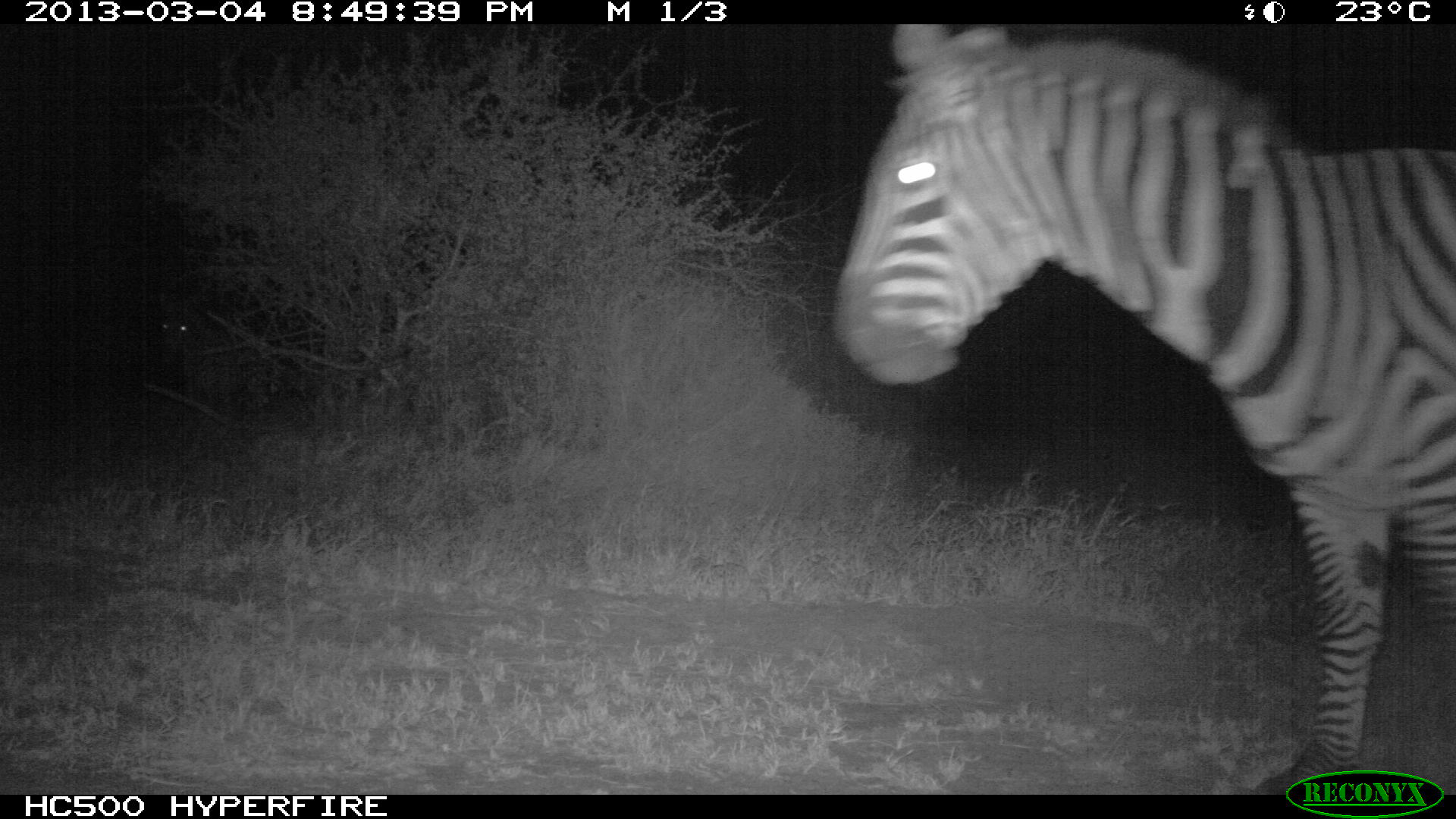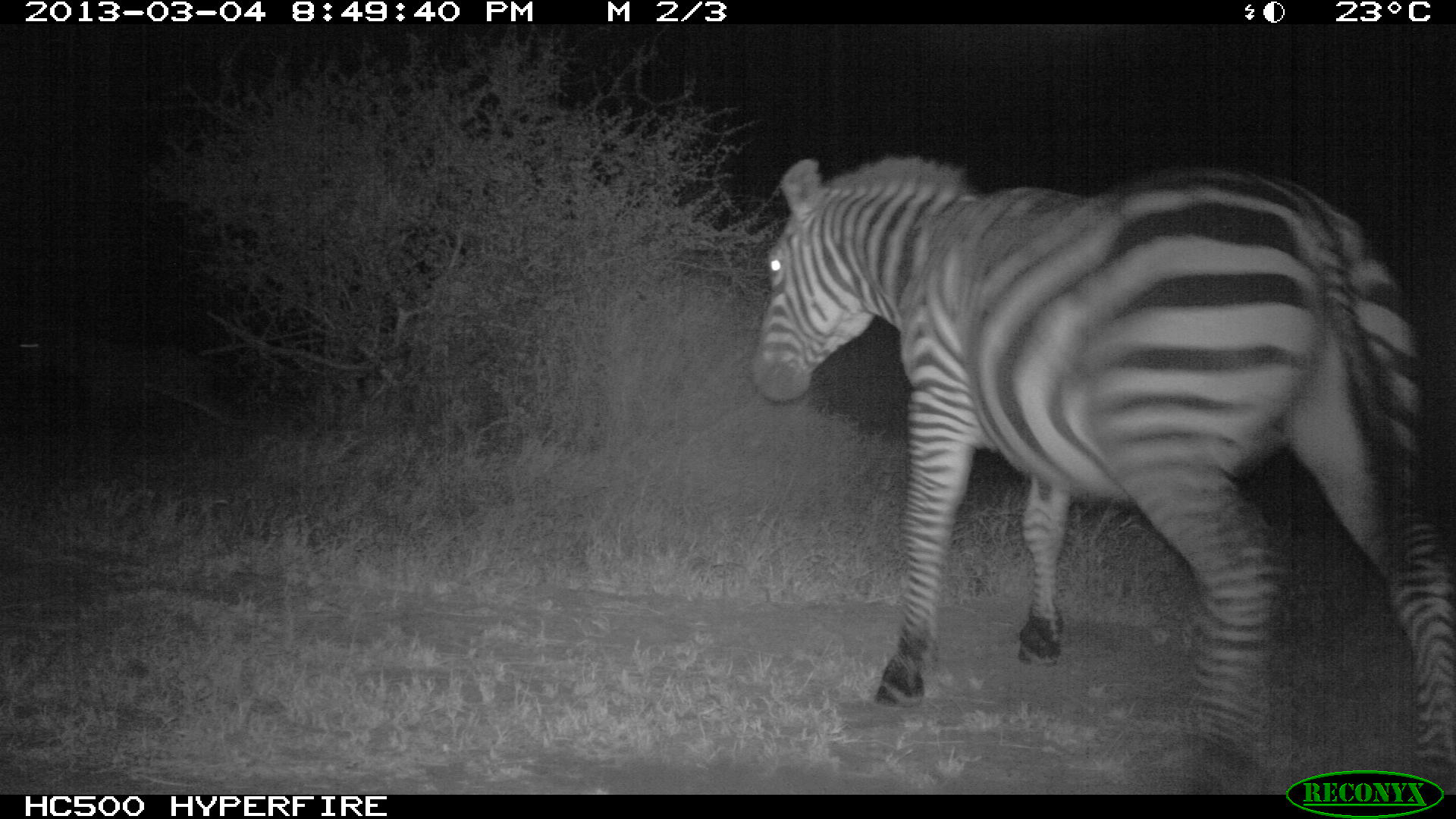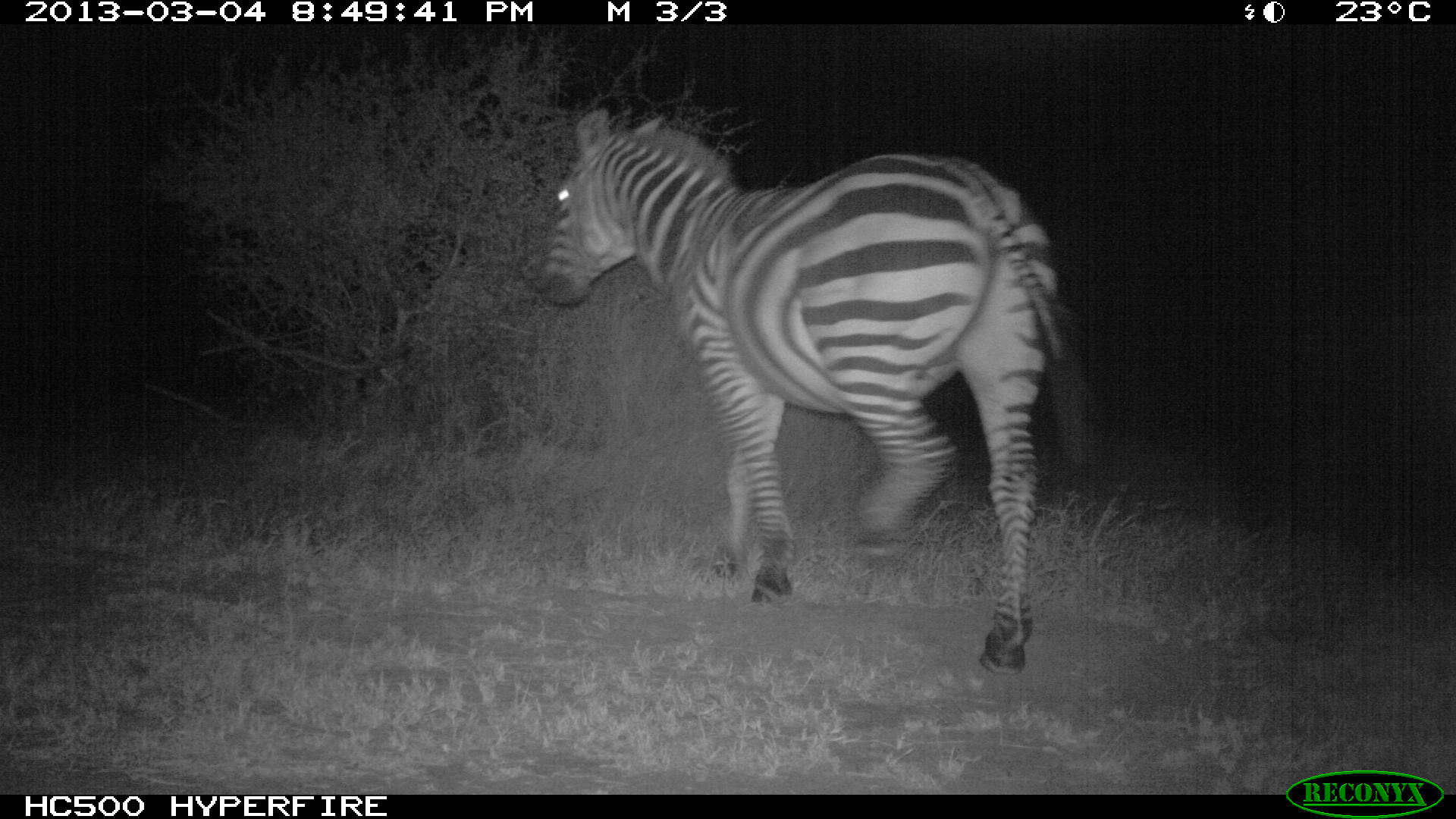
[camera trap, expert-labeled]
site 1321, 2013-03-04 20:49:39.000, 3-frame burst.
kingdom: Animalia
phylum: Chordata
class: Mammalia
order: Perissodactyla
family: Equidae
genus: Equus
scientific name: Equus quagga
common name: plains zebra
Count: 1.